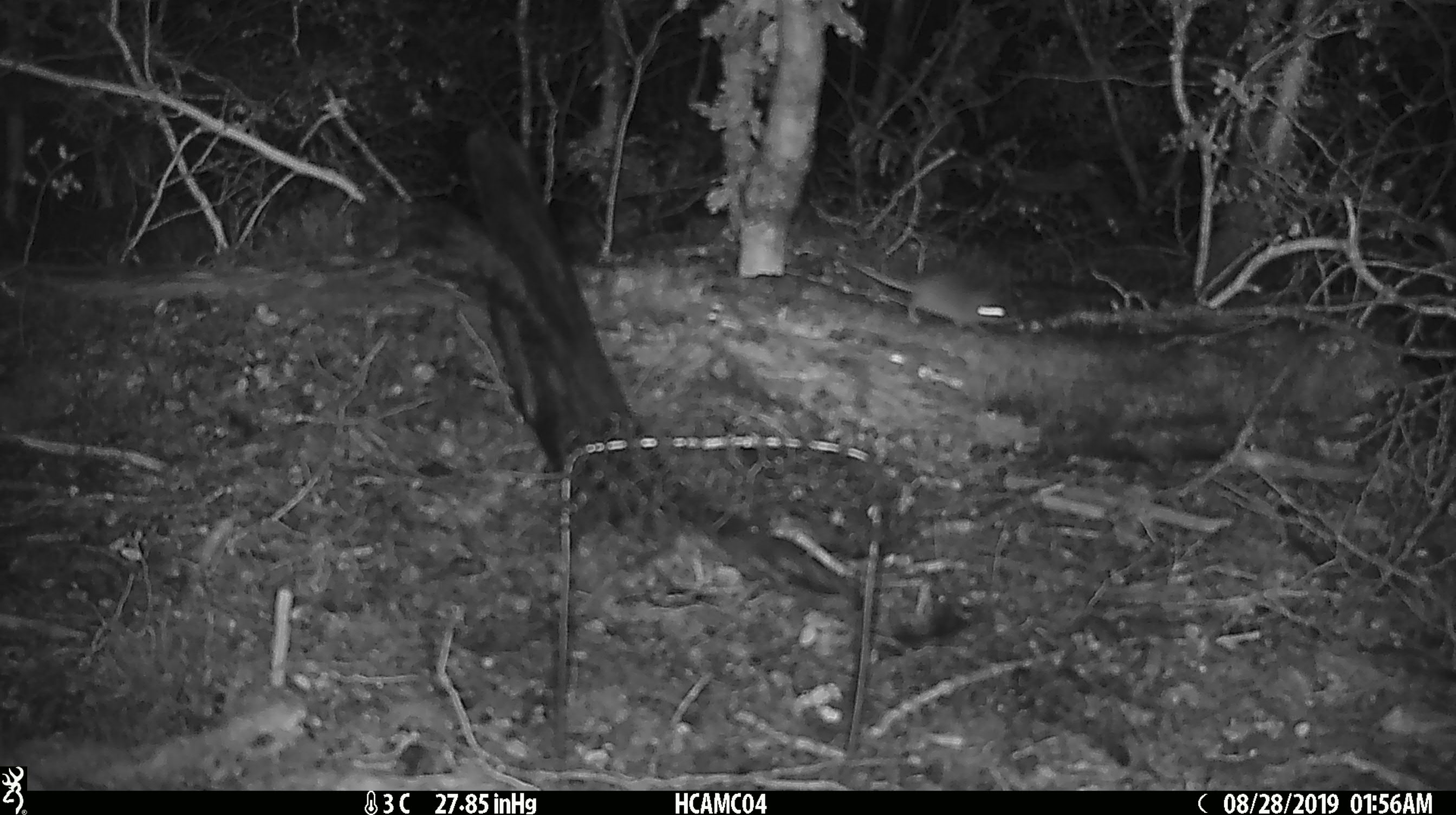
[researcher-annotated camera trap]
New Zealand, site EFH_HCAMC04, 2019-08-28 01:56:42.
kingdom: Animalia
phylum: Chordata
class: Mammalia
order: Rodentia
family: Muridae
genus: Mus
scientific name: Mus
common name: mouse